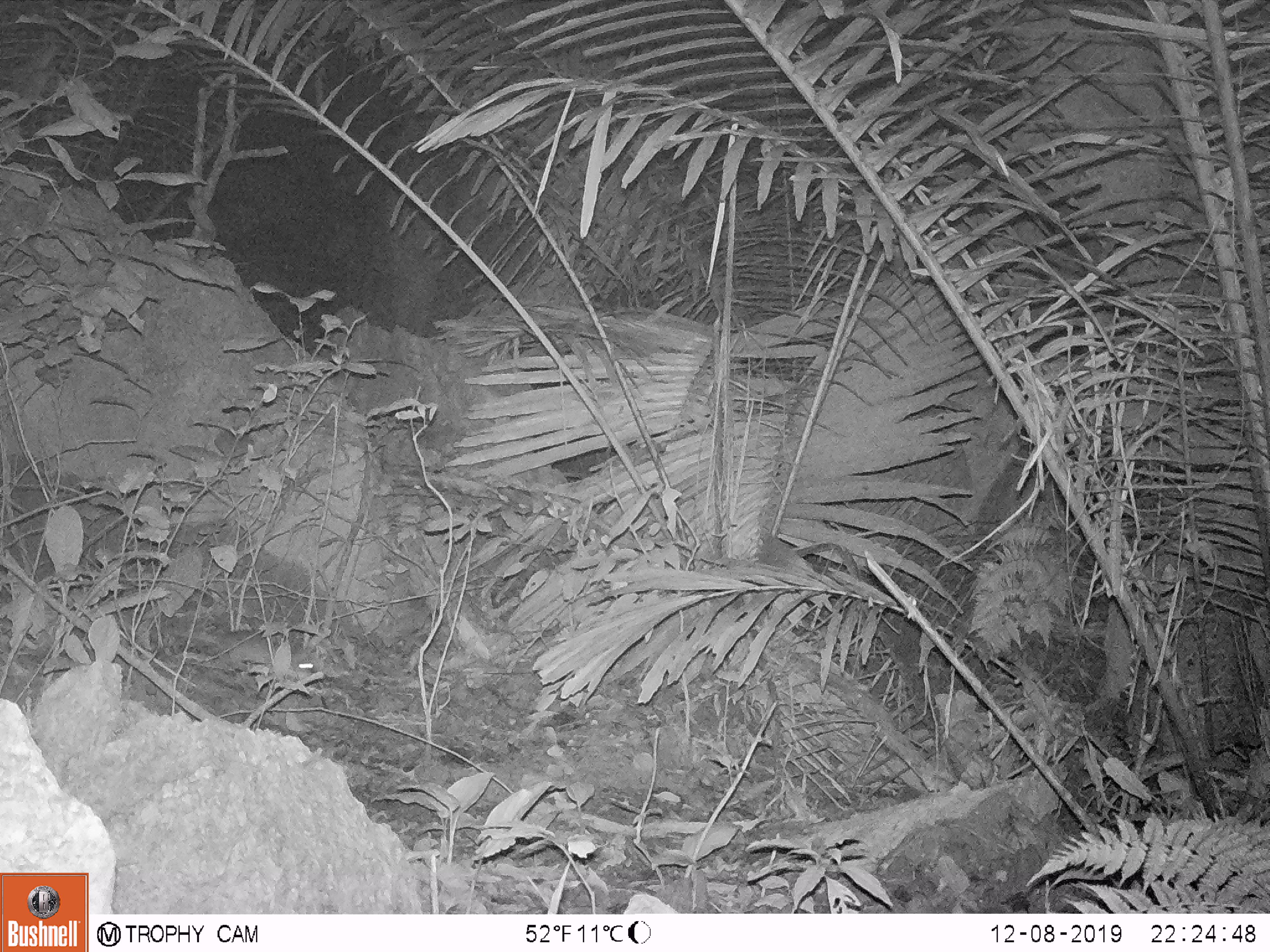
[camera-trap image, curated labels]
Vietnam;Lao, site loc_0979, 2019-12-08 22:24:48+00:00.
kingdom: Animalia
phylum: Chordata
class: Mammalia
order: Rodentia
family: Muridae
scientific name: Muridae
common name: old-world mice and rats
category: unidentified murid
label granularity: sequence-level